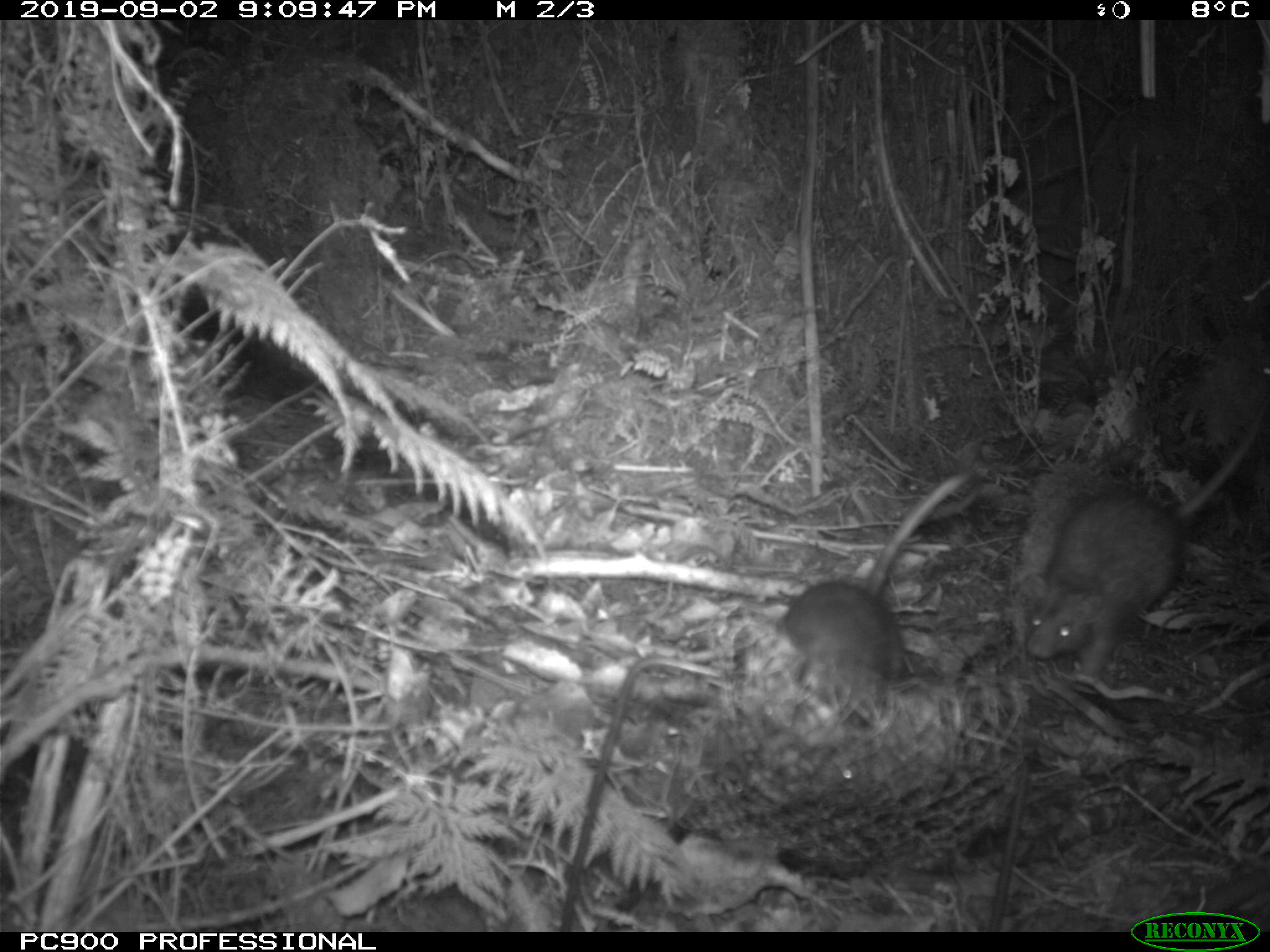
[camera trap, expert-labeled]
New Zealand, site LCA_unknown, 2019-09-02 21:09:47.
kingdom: Animalia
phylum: Chordata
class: Mammalia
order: Rodentia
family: Muridae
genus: Rattus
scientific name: Rattus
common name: rat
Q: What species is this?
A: Rat (Rattus).